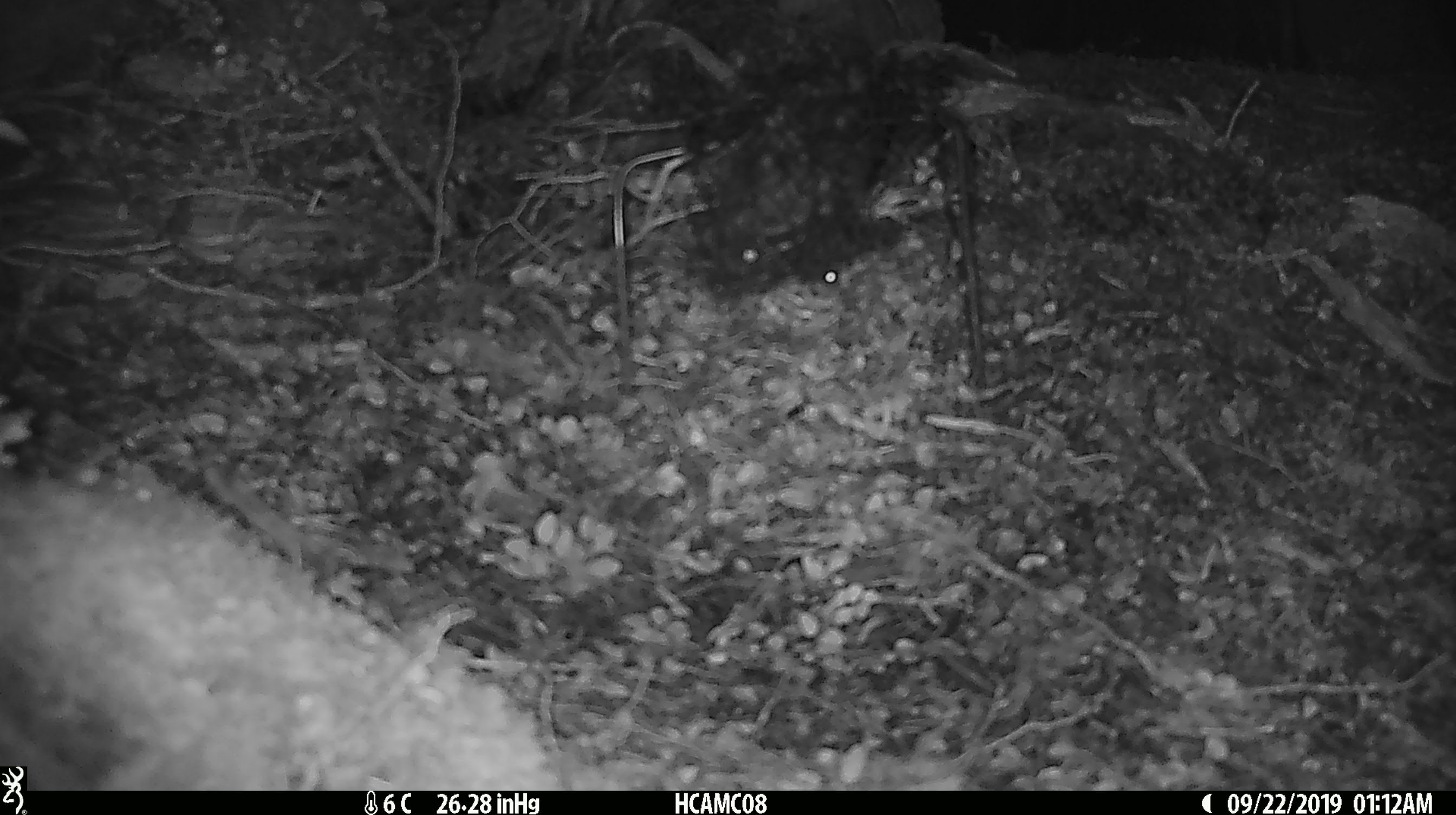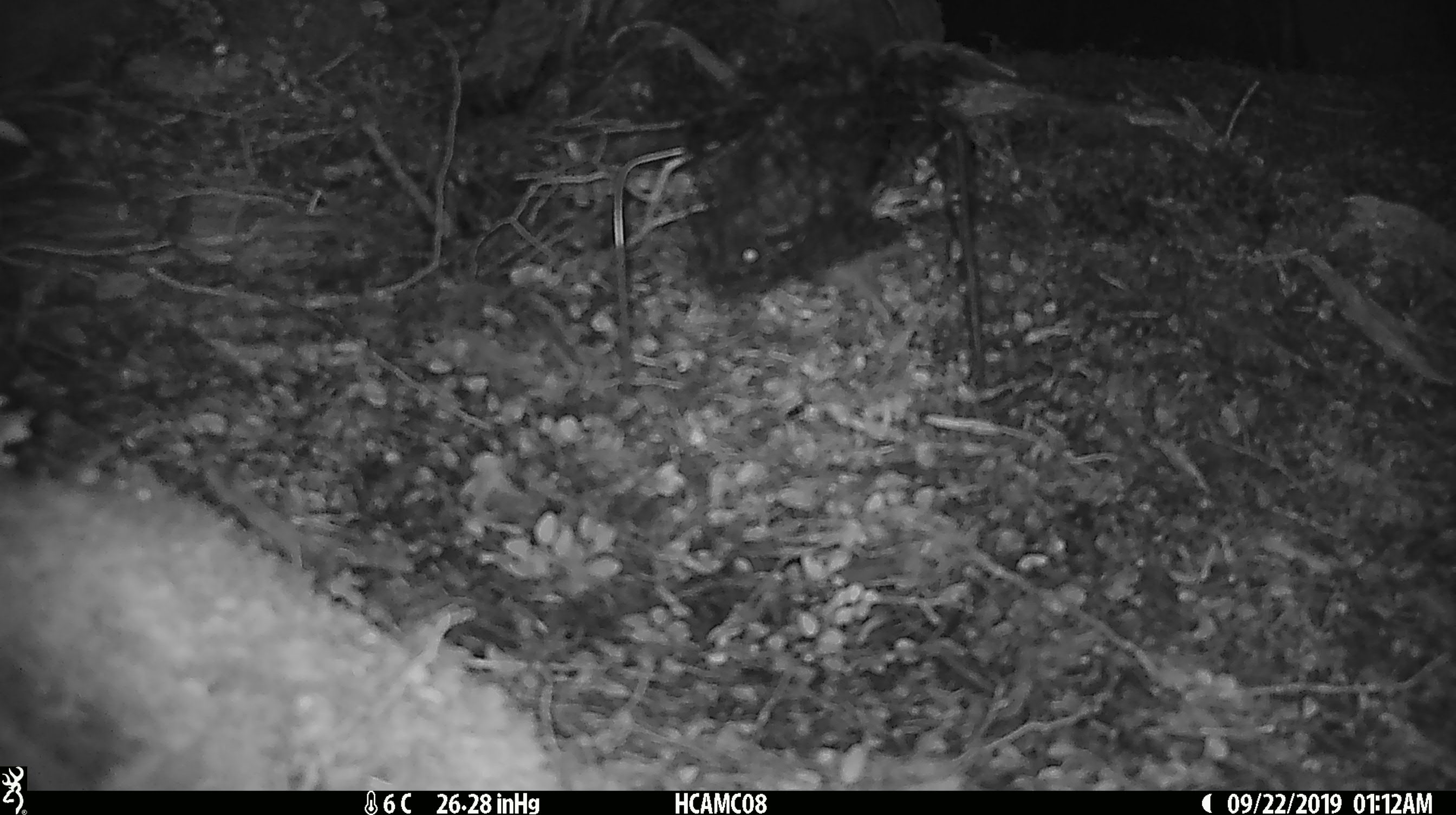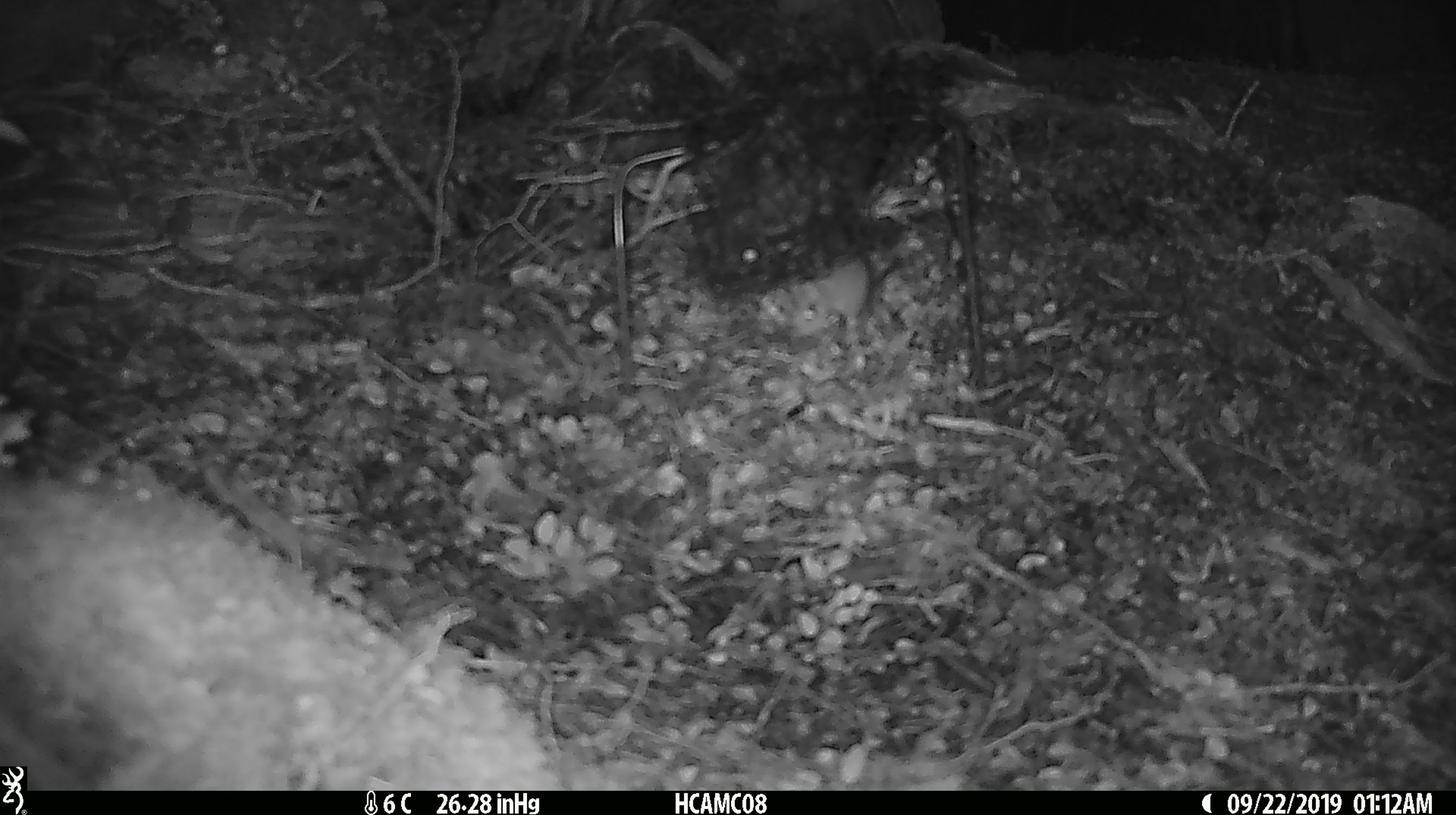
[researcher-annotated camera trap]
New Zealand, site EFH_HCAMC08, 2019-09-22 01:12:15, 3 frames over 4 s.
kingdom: Animalia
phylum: Chordata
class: Mammalia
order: Rodentia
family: Muridae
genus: Mus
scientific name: Mus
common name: mouse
Mouse (Mus).